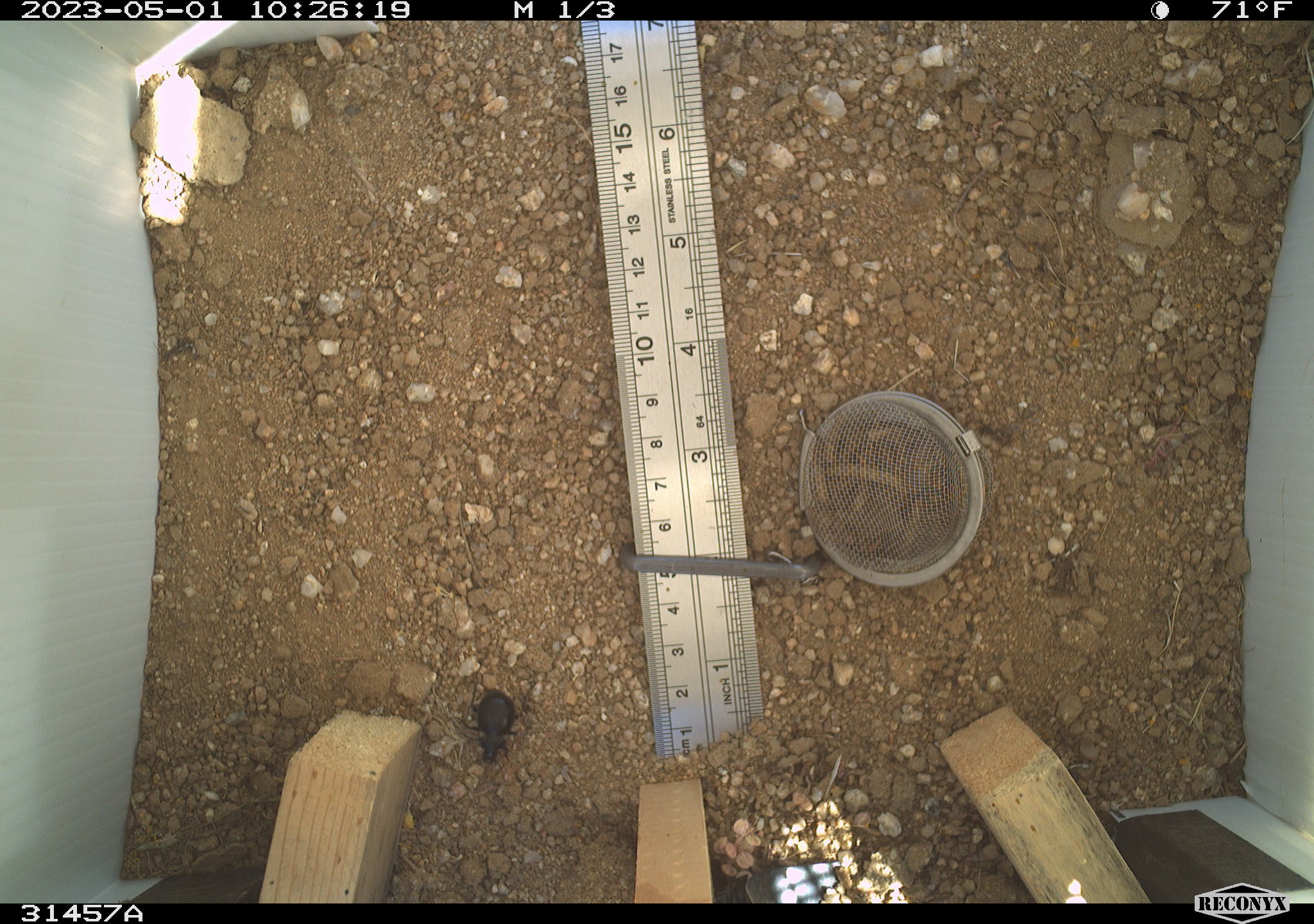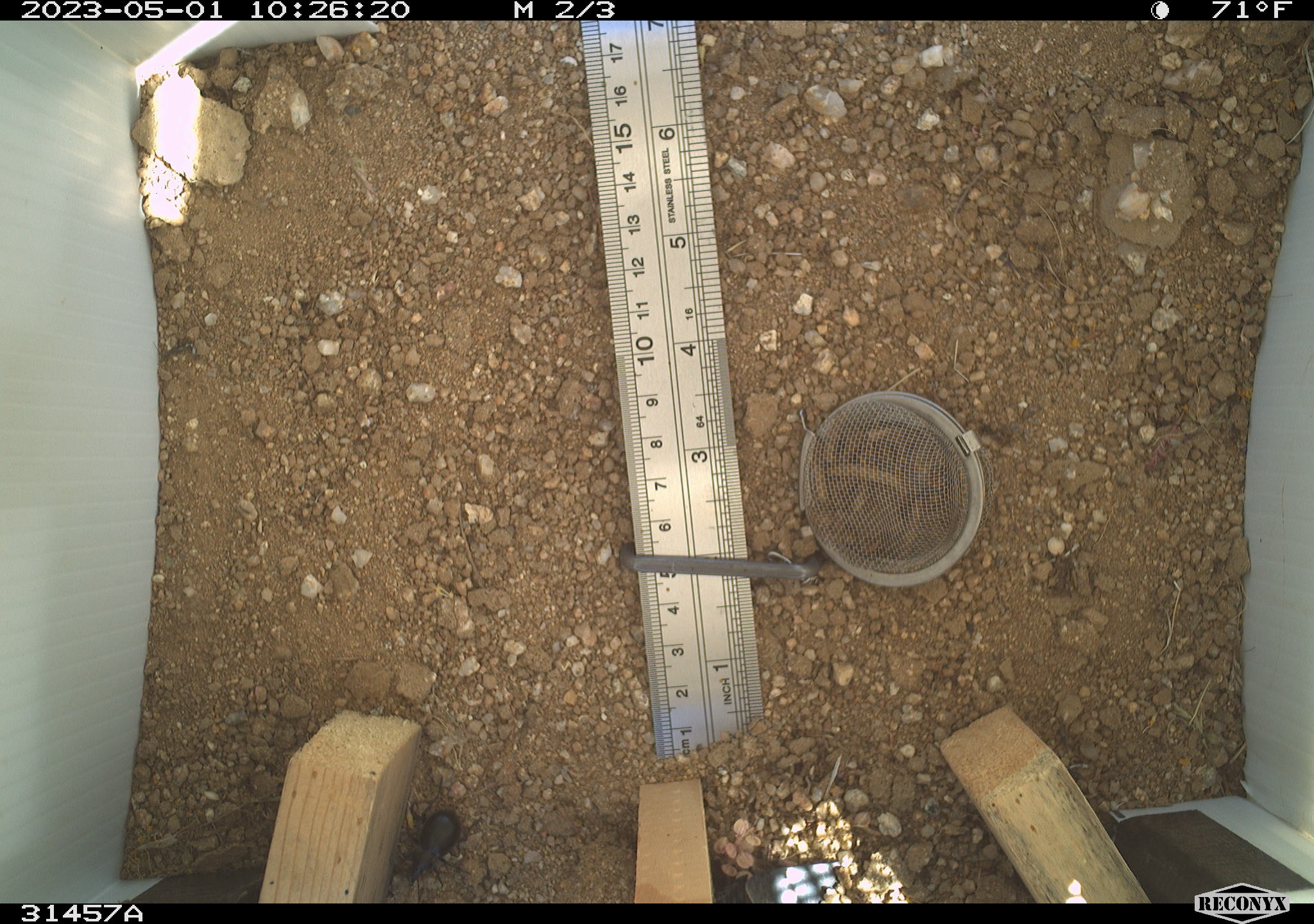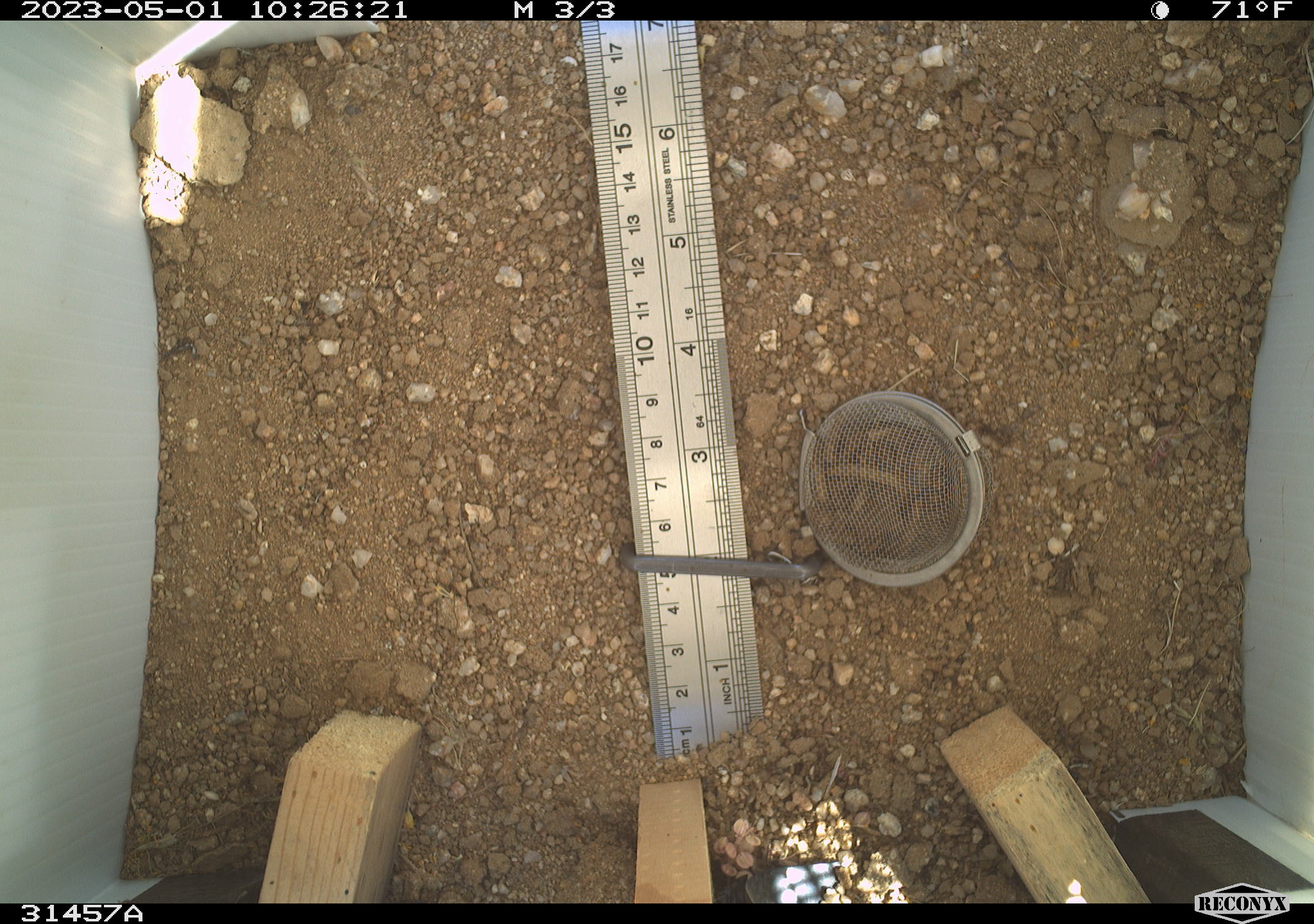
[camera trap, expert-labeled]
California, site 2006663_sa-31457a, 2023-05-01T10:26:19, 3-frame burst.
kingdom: Animalia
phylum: Arthropoda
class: Insecta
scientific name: Insecta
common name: insect